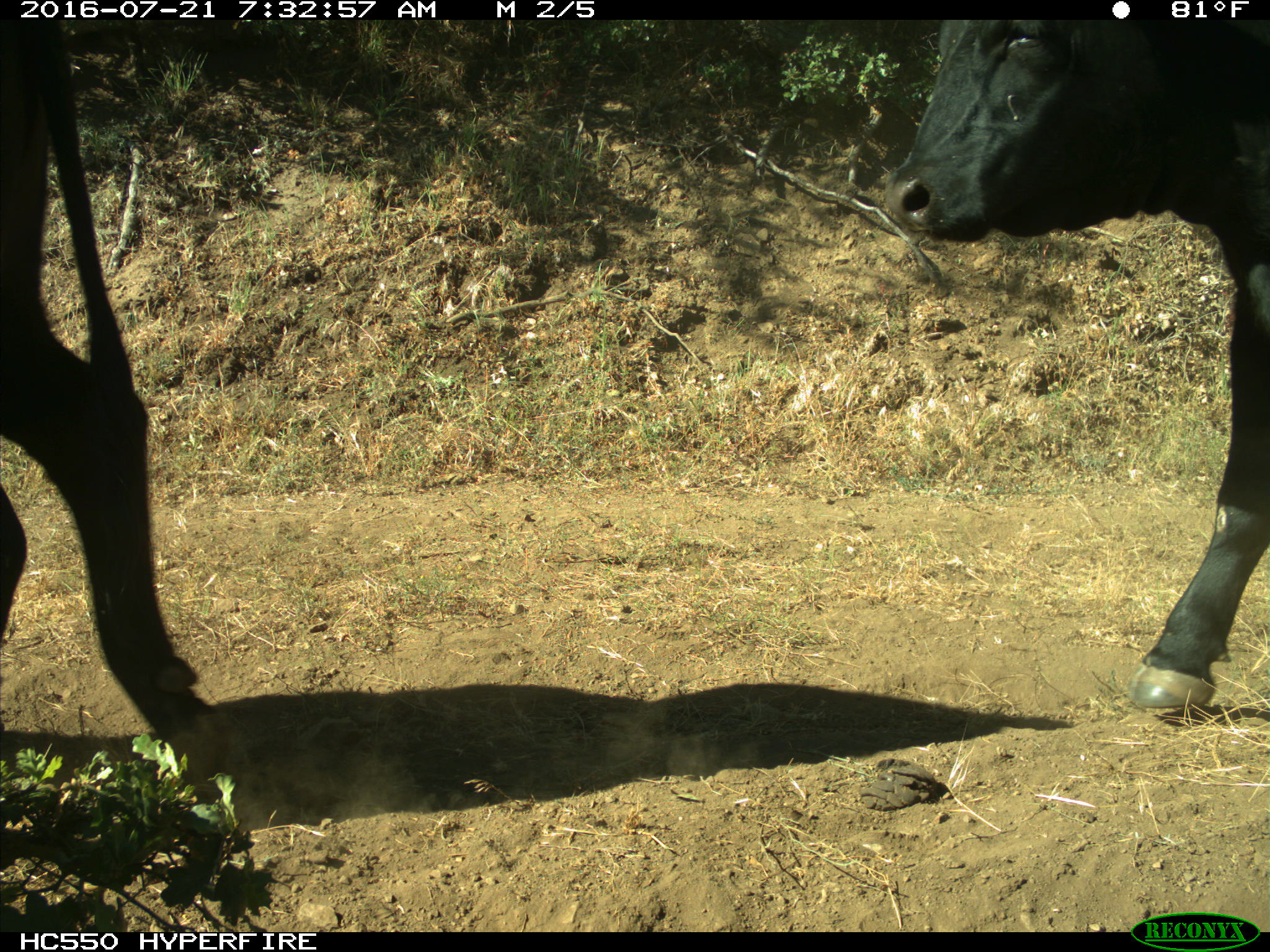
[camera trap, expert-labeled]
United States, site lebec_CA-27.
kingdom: Animalia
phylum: Chordata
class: Mammalia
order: Artiodactyla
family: Bovidae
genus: Bos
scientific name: Bos taurus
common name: domestic cow